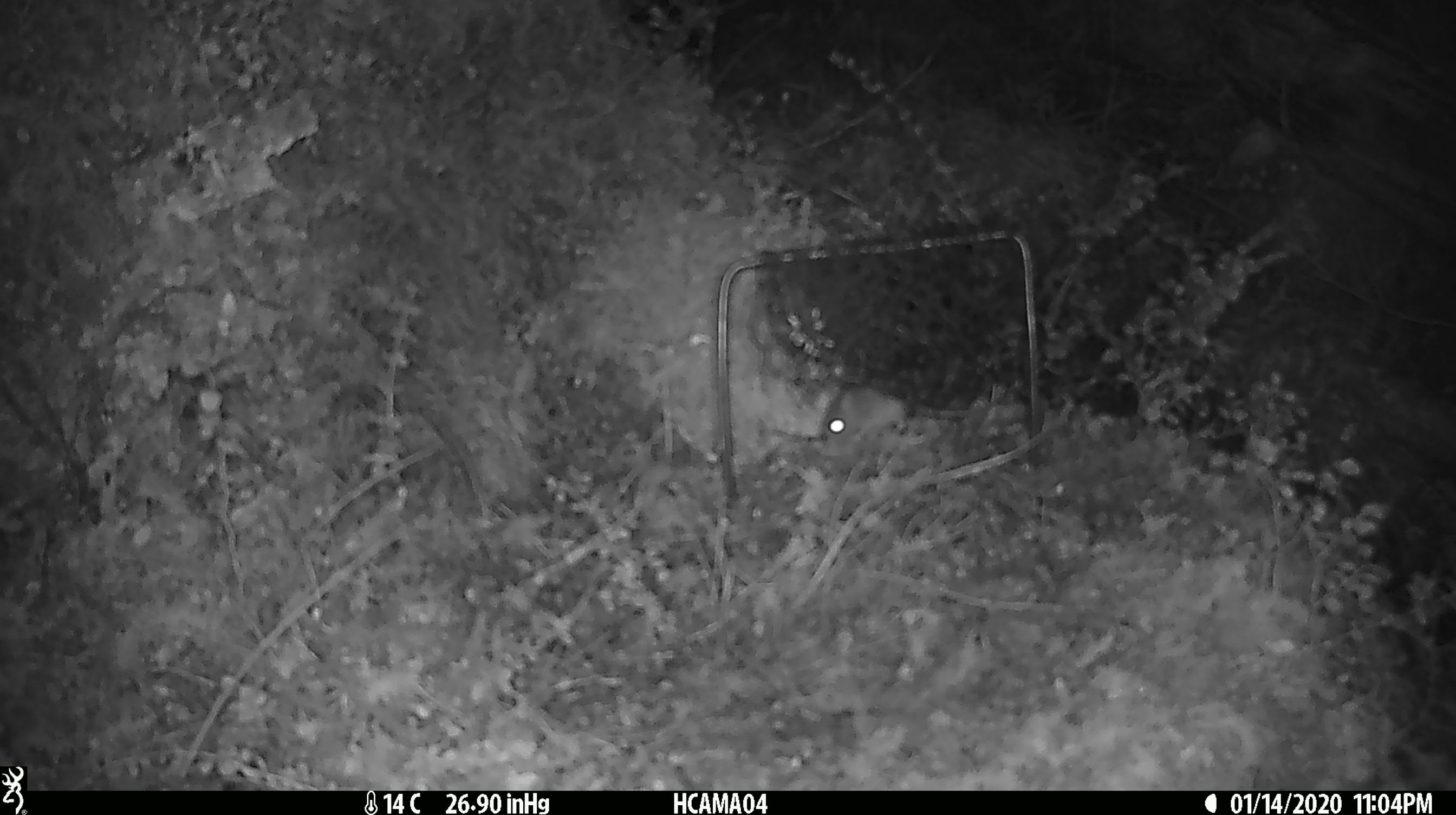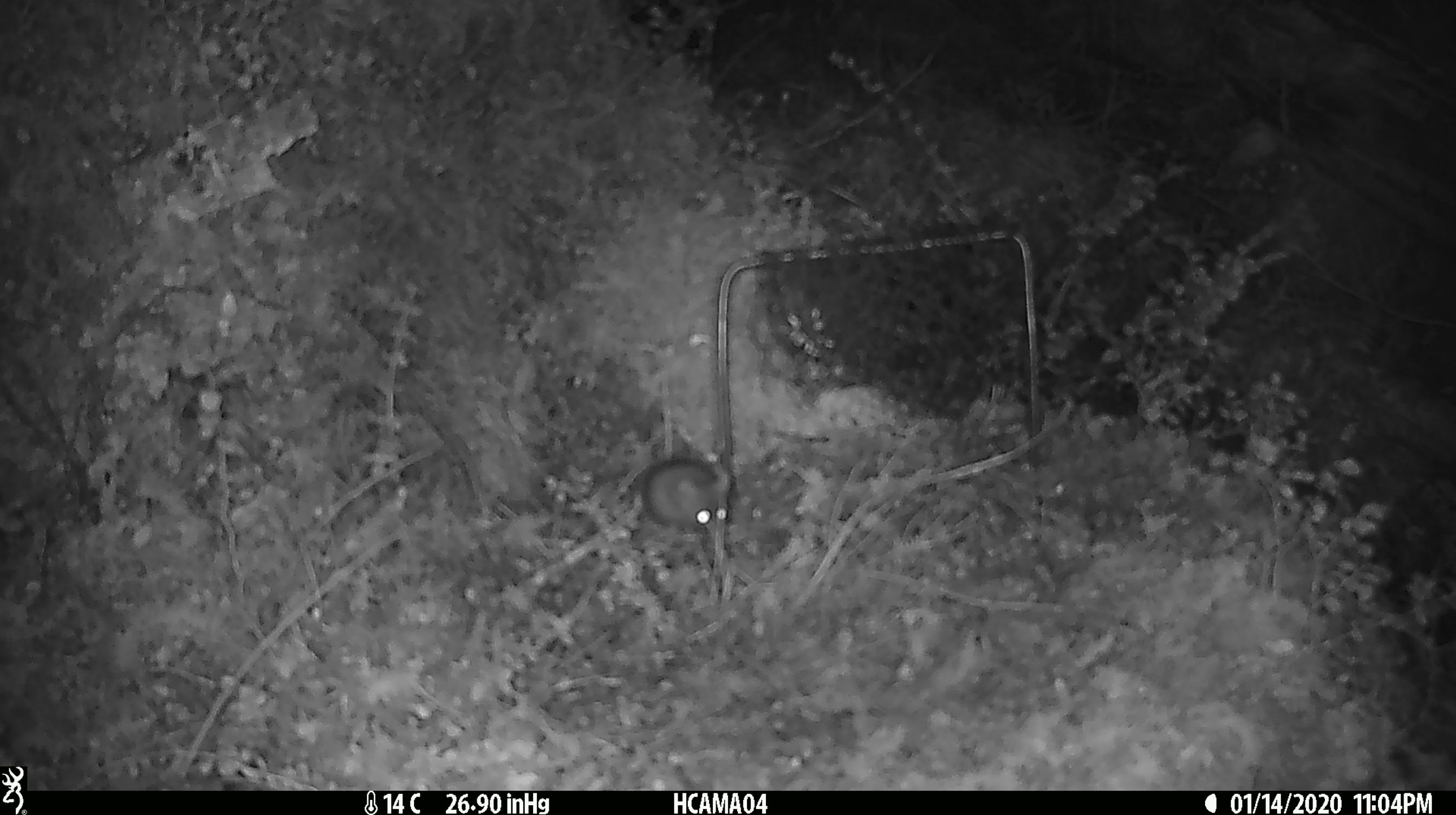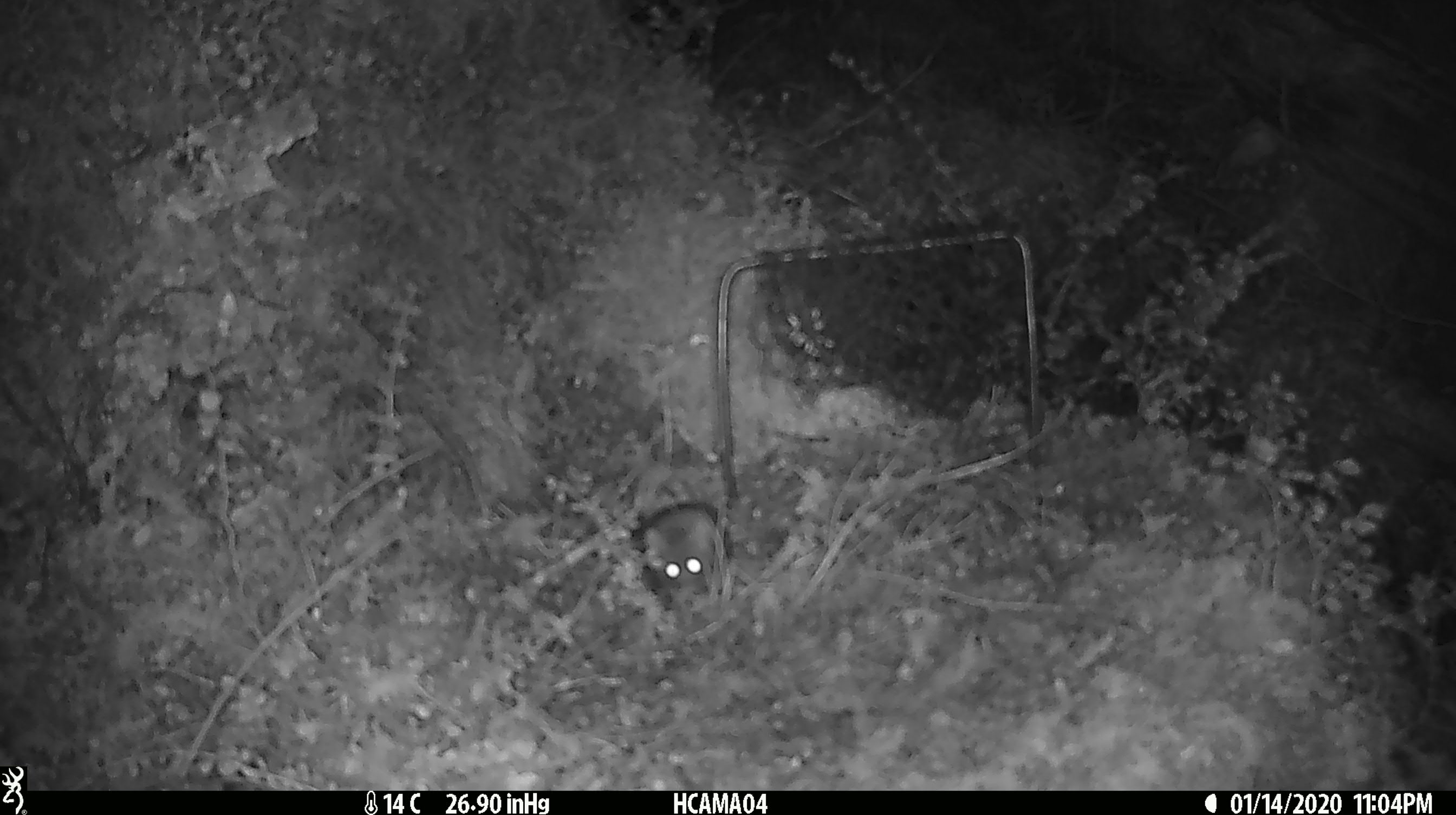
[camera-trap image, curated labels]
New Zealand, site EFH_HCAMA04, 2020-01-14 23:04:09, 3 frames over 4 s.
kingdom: Animalia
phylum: Chordata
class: Mammalia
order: Rodentia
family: Muridae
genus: Mus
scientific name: Mus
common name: mouse